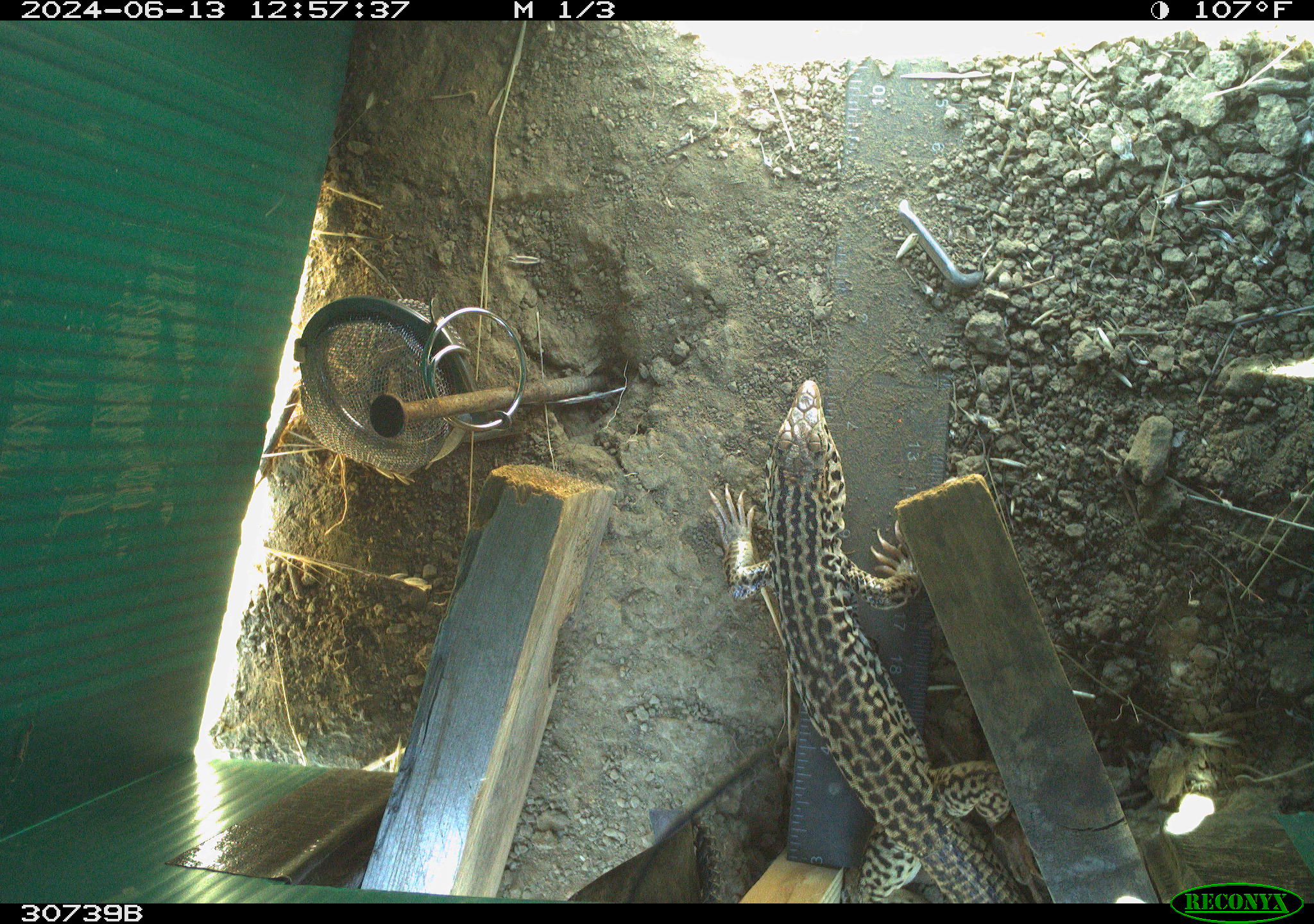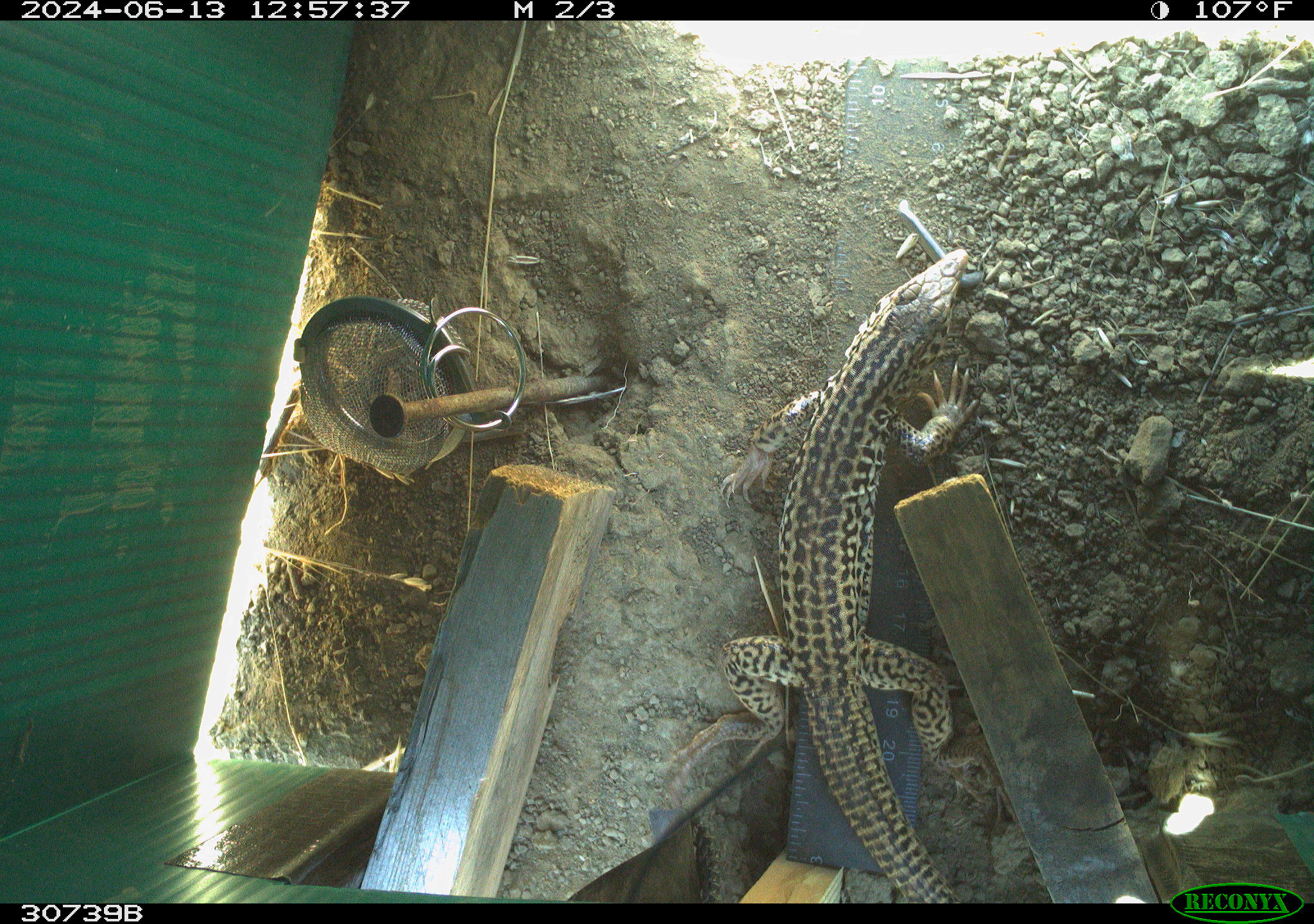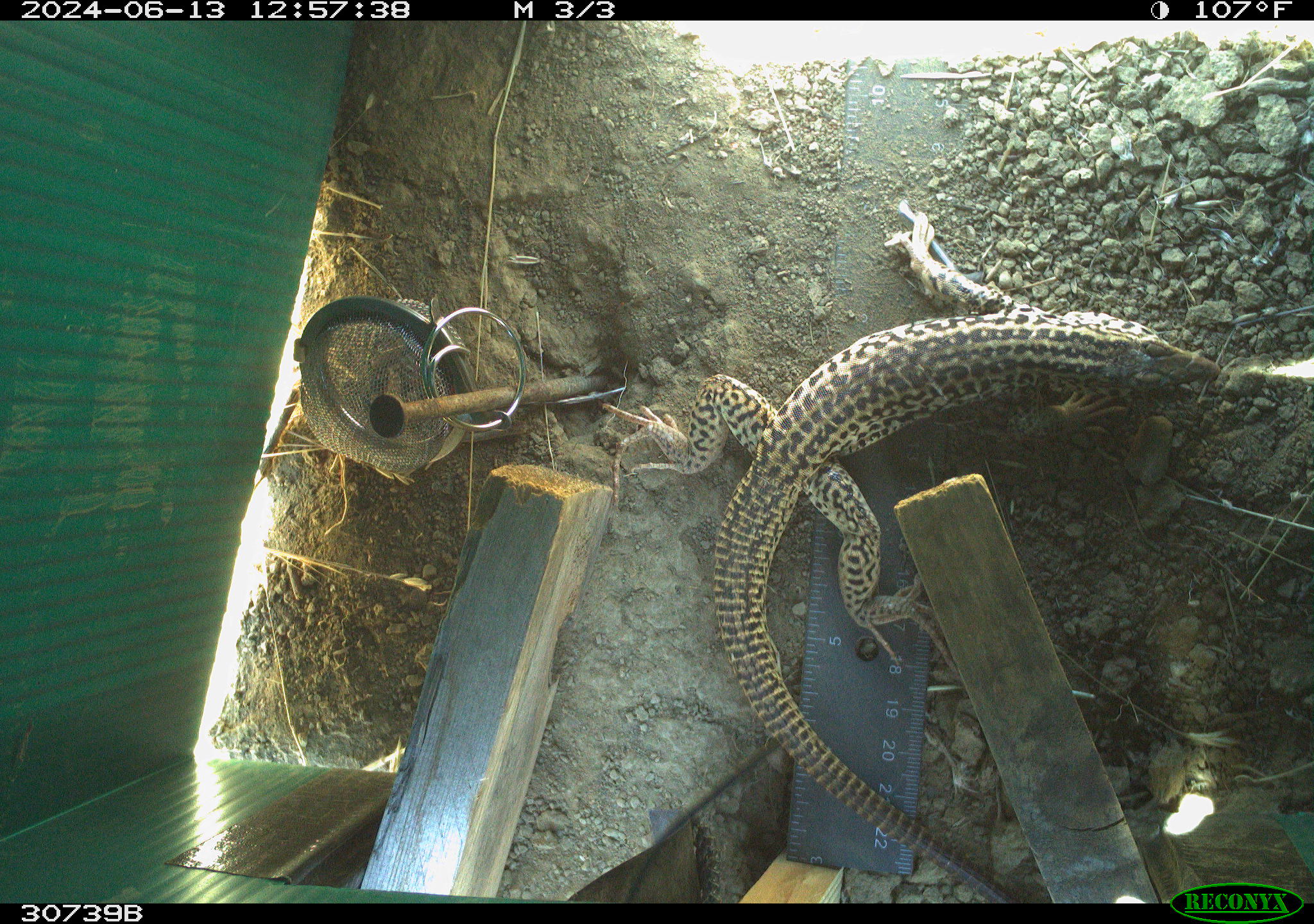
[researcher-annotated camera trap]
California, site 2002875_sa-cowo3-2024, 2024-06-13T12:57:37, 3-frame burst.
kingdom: Animalia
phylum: Chordata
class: Reptilia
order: Squamata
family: Teiidae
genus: Aspidoscelis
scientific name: Aspidoscelis tigris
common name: western whiptail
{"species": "western whiptail (Aspidoscelis tigris)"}